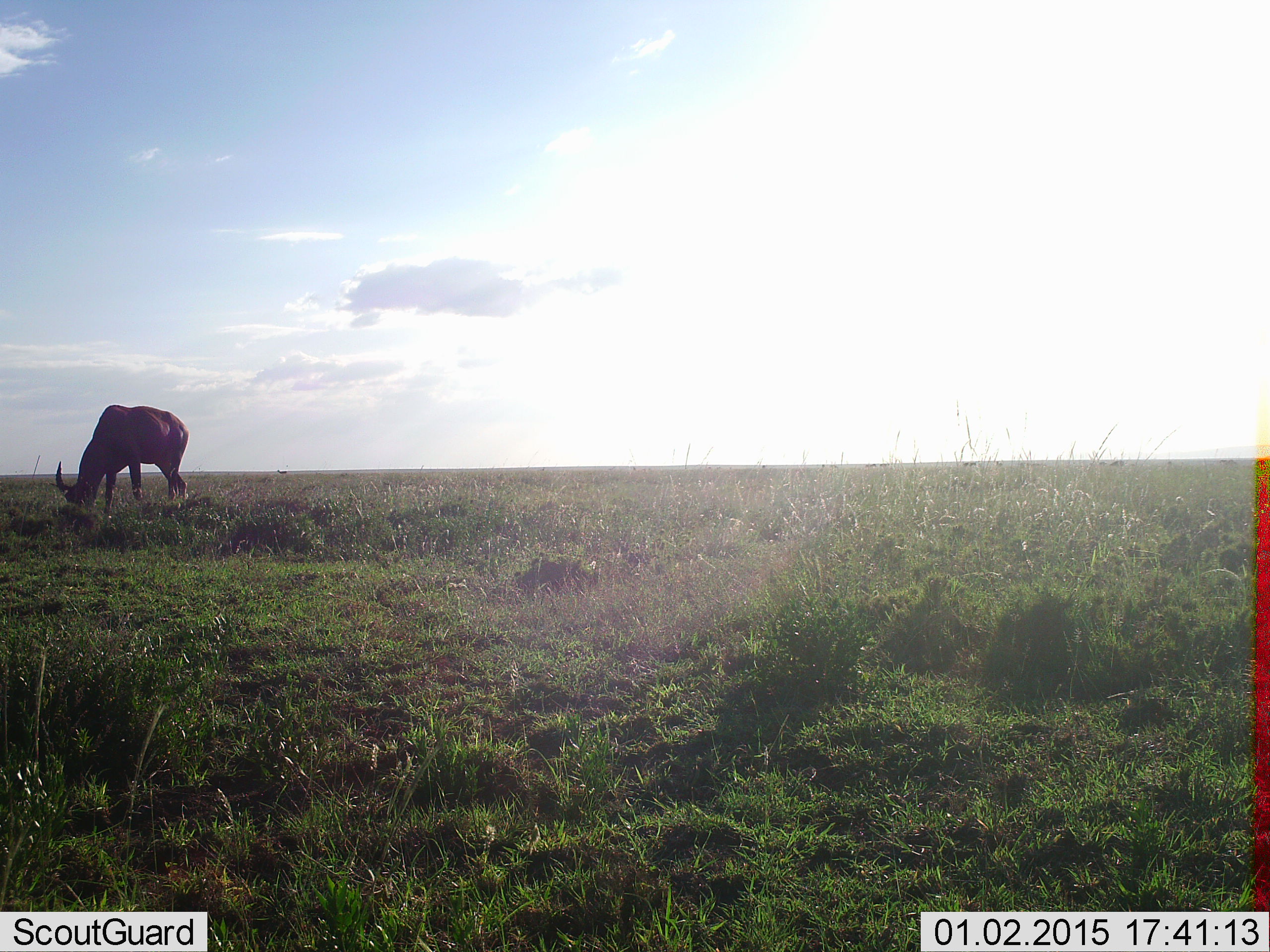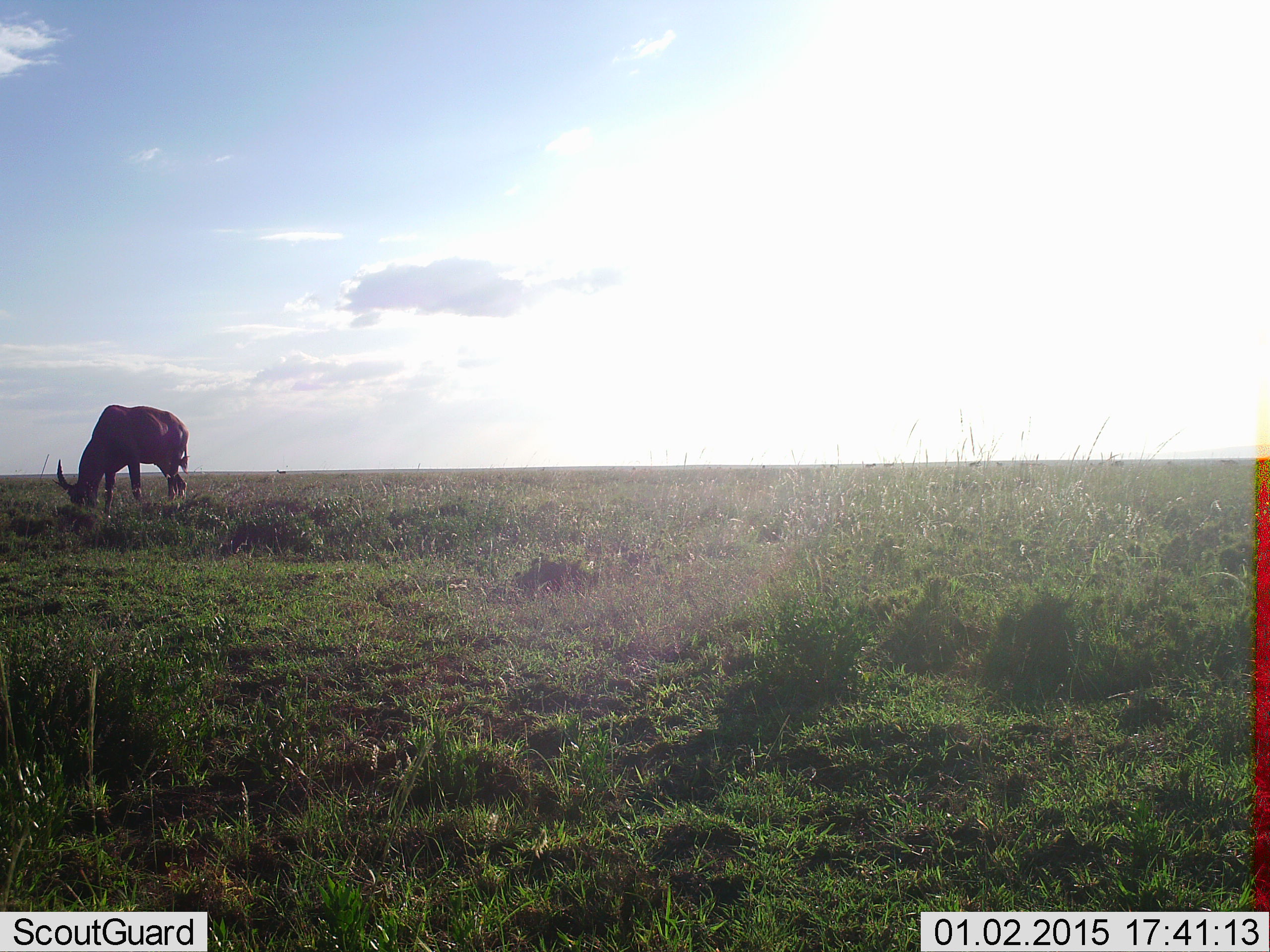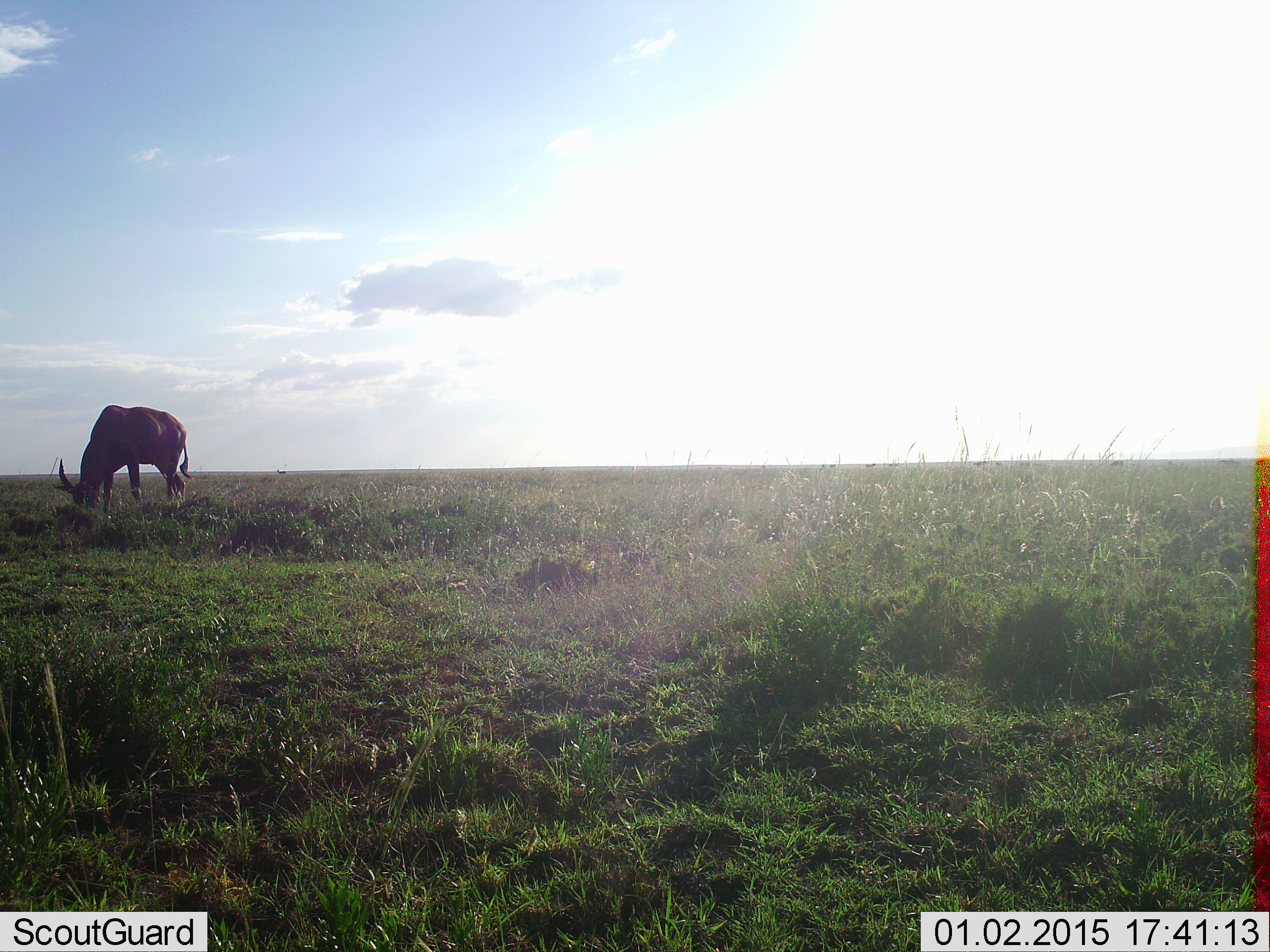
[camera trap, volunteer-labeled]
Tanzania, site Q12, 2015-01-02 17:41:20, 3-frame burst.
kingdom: Animalia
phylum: Chordata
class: Mammalia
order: Artiodactyla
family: Bovidae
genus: Damaliscus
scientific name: Damaliscus lunatus jimela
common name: topi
Topi (Damaliscus lunatus jimela), count 1. Behavior (volunteer vote fractions): standing 30%, resting 0%, moving 0%, interacting 0%. Young present (vote fraction): 0%. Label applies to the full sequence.